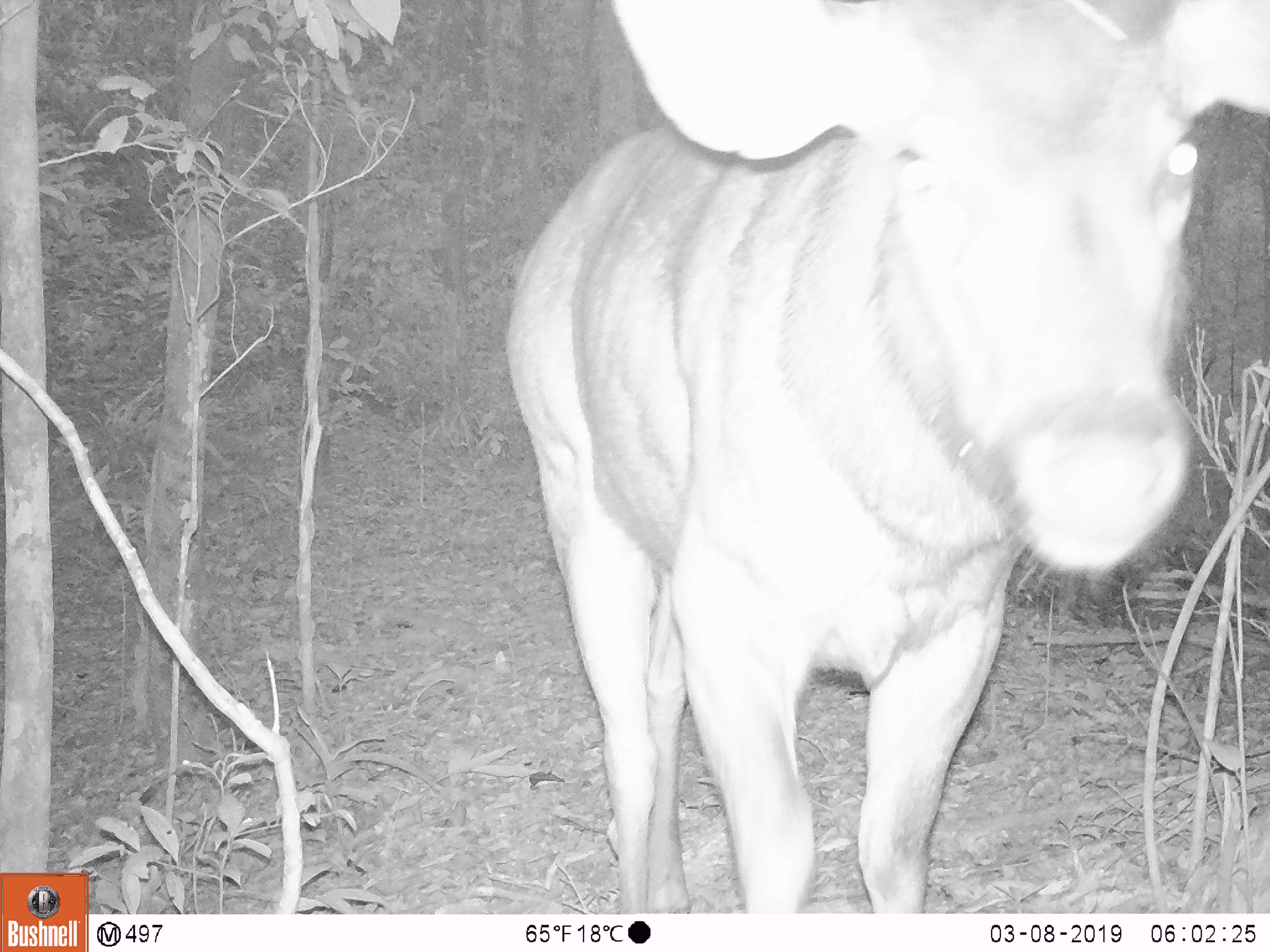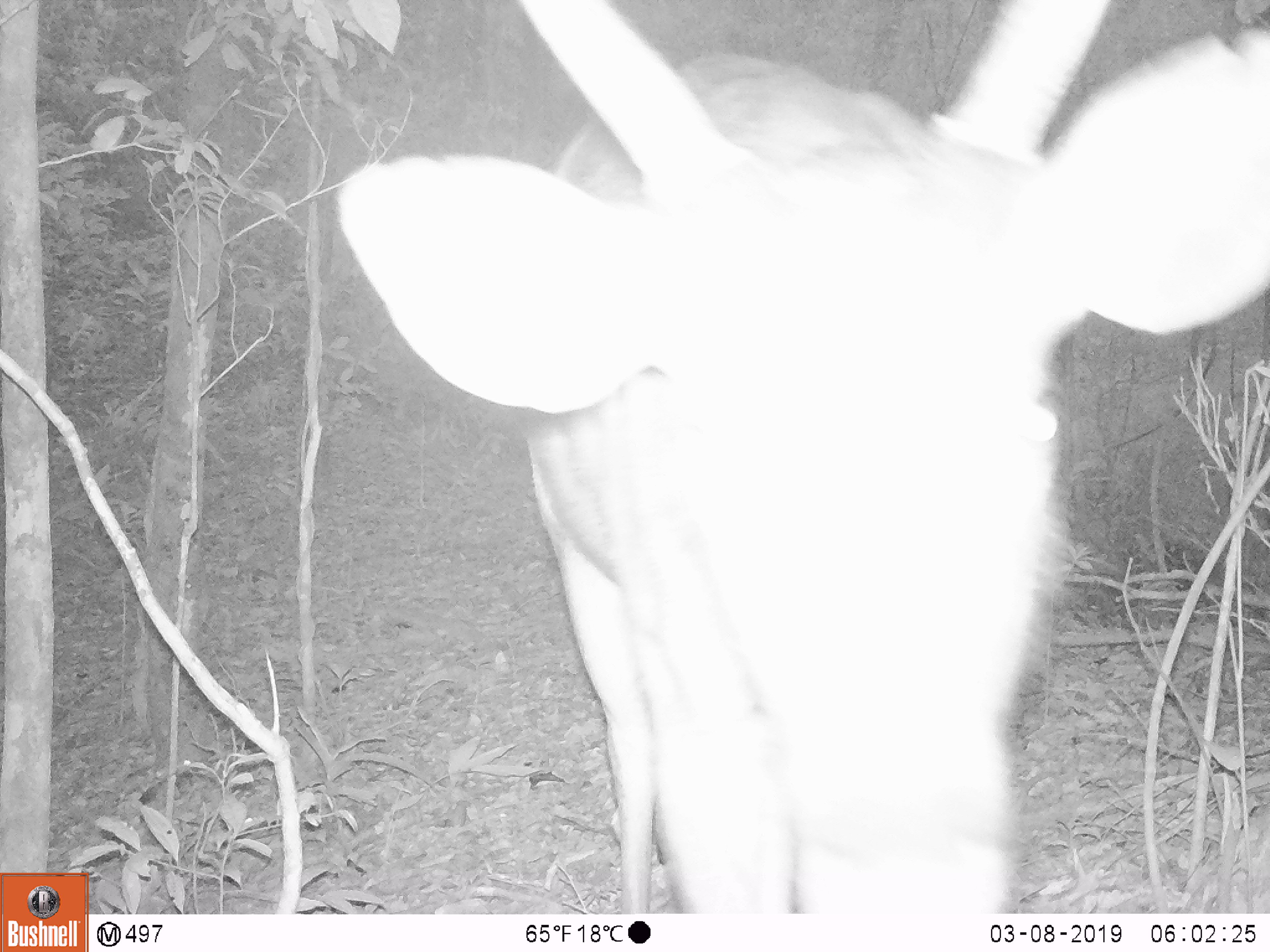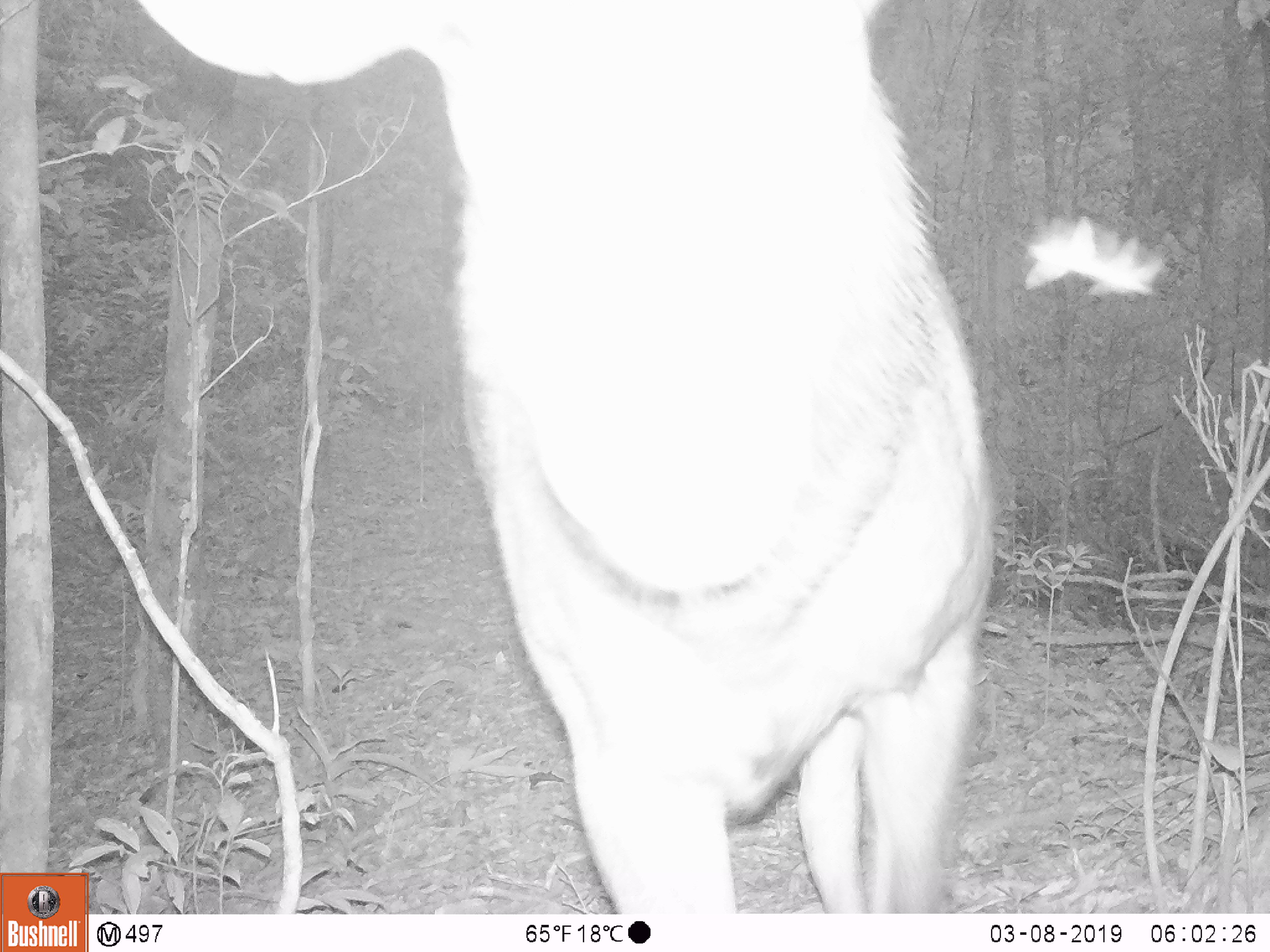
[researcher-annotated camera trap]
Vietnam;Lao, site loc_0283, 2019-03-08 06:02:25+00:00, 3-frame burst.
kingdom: Animalia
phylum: Chordata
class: Mammalia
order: Artiodactyla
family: Cervidae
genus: Rusa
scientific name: Rusa unicolor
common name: sambar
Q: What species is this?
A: Sambar (Rusa unicolor).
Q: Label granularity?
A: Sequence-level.